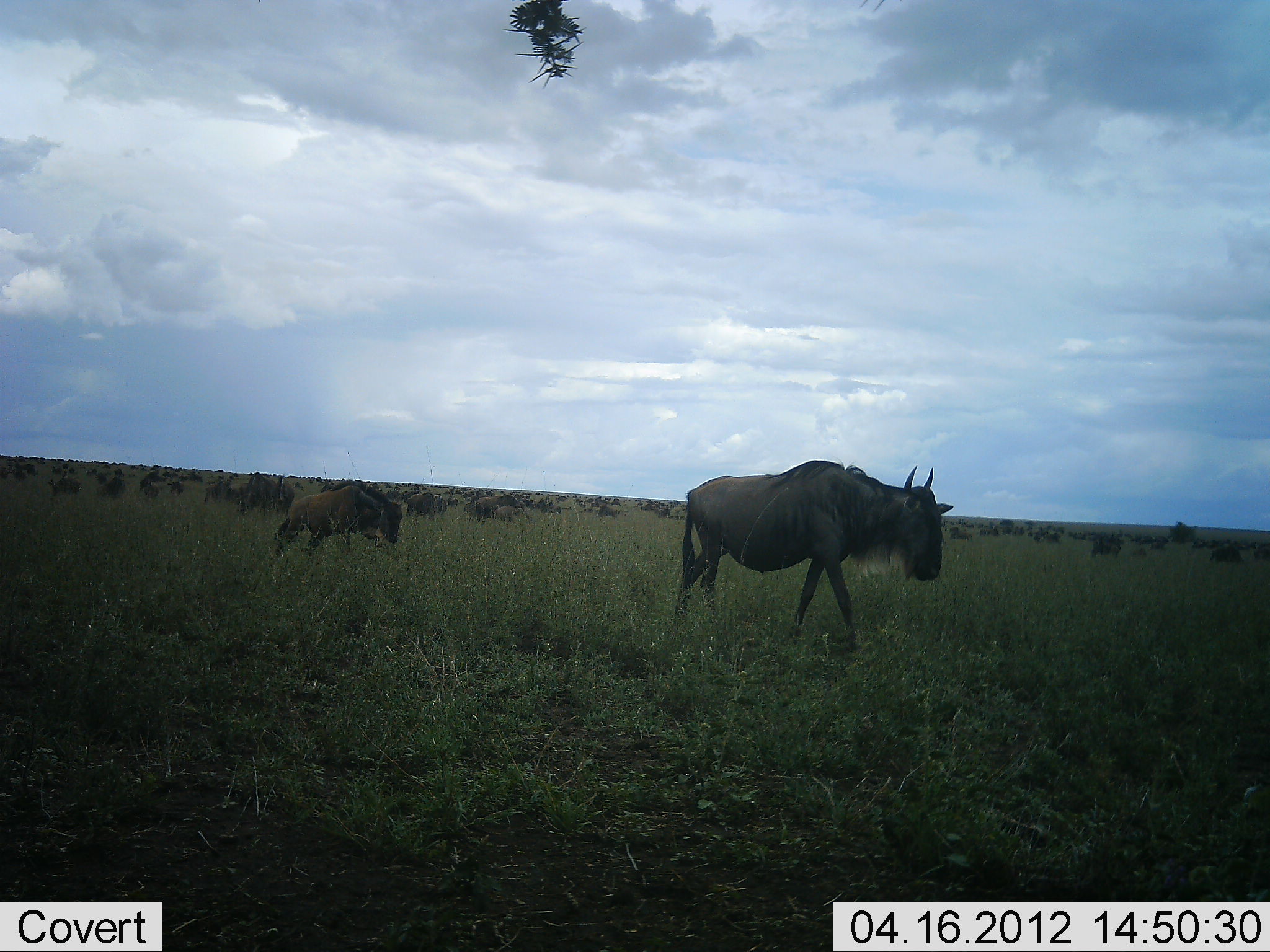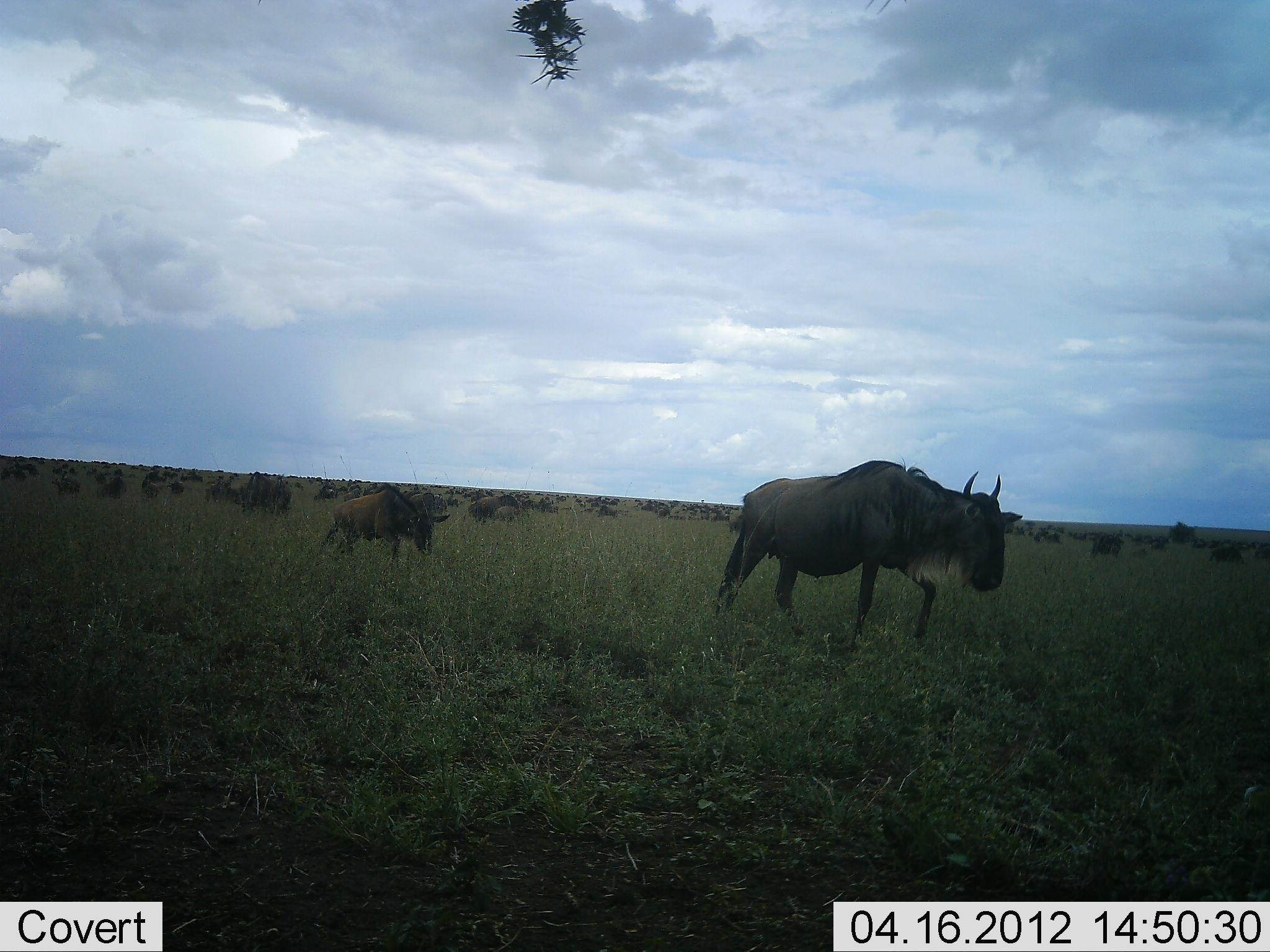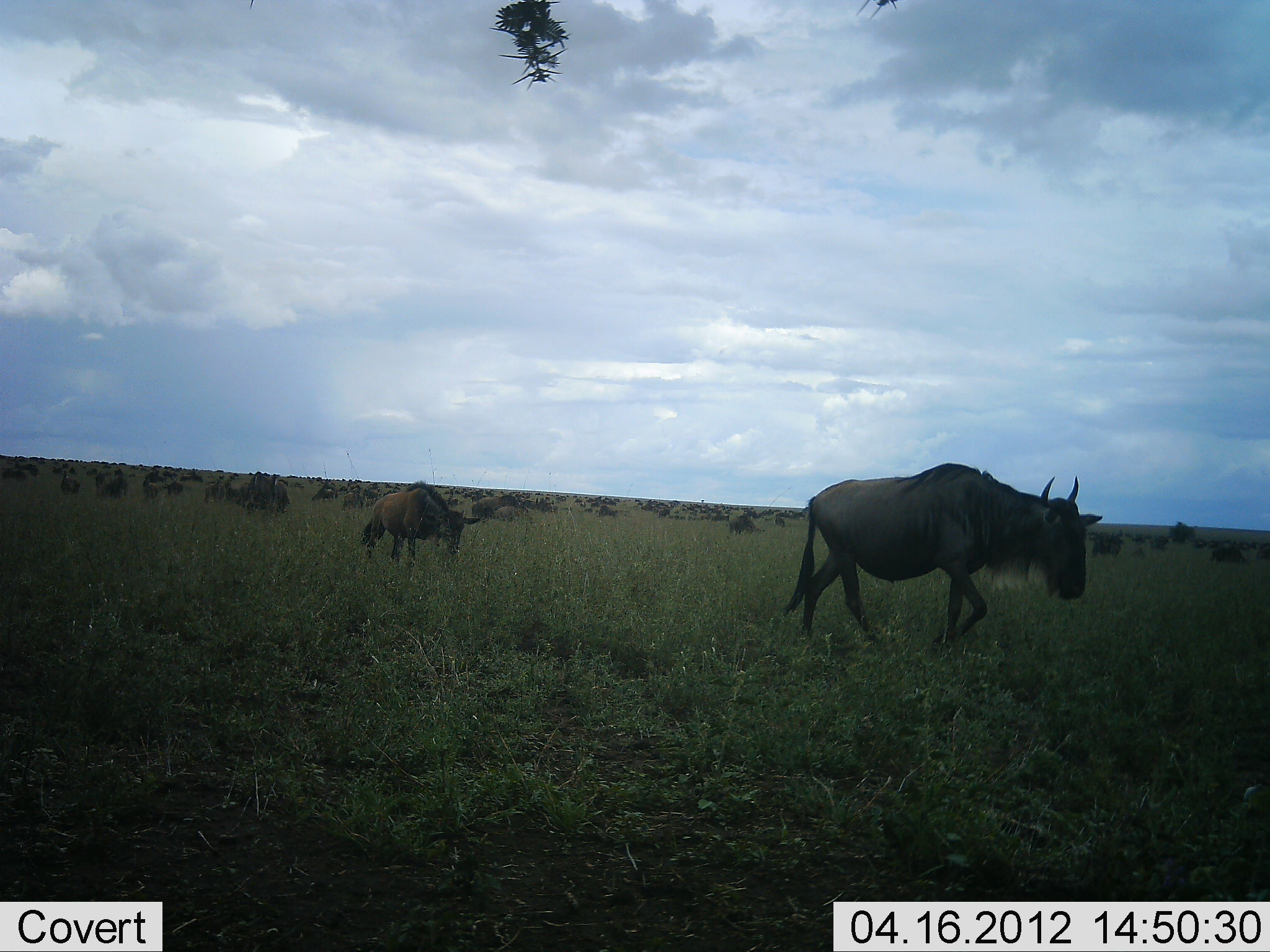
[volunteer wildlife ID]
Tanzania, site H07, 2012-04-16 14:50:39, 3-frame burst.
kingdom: Animalia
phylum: Chordata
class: Mammalia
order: Artiodactyla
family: Bovidae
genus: Connochaetes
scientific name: Connochaetes taurinus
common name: blue wildebeest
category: wildebeest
Wildebeest (blue wildebeest) (Connochaetes taurinus), count 11-50. Behavior (volunteer vote fractions): standing 54%, resting 4%, moving 100%, interacting 0%. Young present (vote fraction): 29%. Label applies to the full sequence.